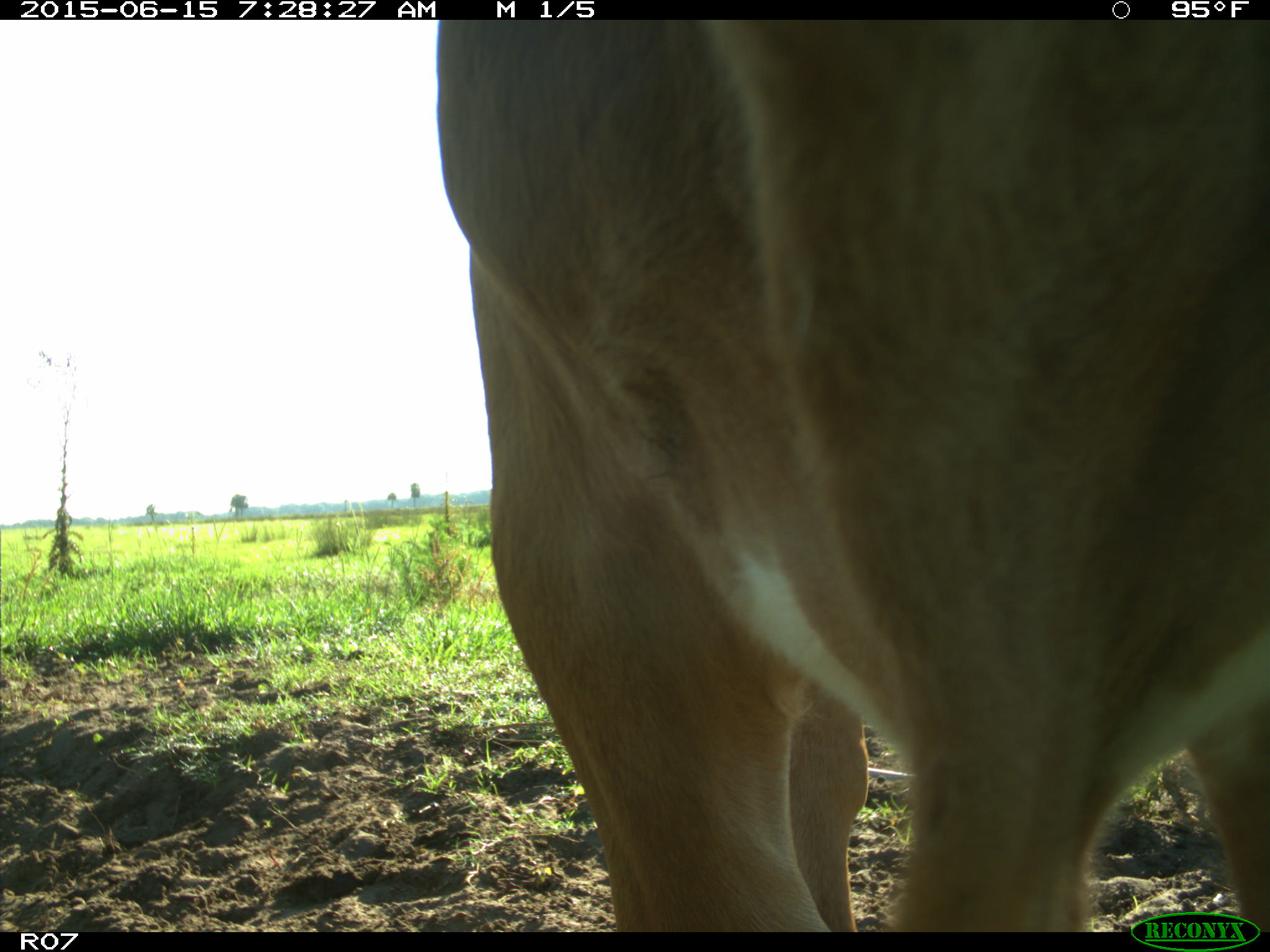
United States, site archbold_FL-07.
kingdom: Animalia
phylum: Chordata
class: Mammalia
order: Artiodactyla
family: Bovidae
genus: Bos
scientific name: Bos taurus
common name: domestic cow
Bos taurus (domestic cow).